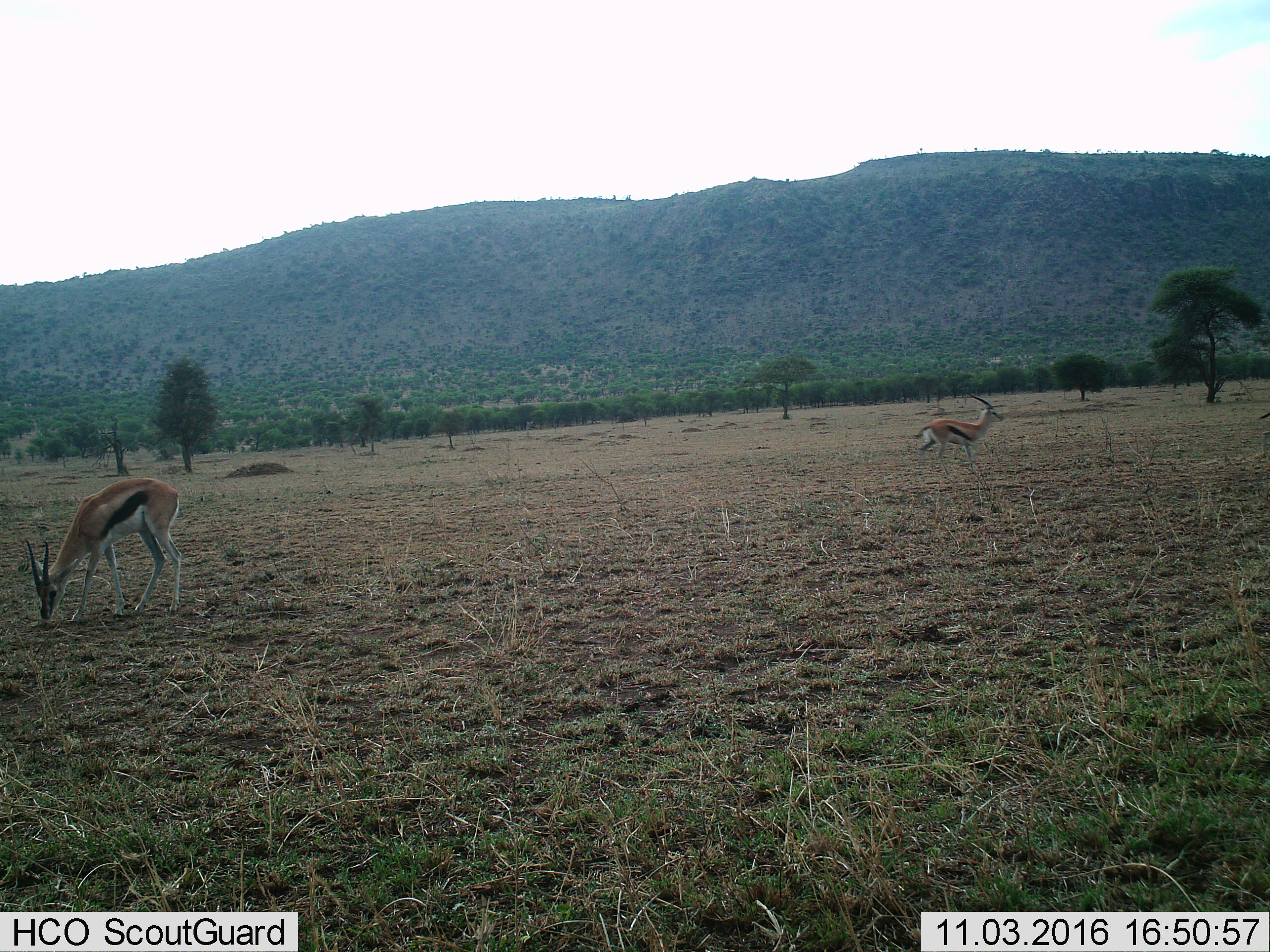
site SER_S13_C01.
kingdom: Animalia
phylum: Chordata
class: Mammalia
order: Artiodactyla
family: Bovidae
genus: Eudorcas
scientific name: Eudorcas thomsonii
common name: thomson's gazelle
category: gazellethomsons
Gazellethomsons (thomson's gazelle) (Eudorcas thomsonii), count 2. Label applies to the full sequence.